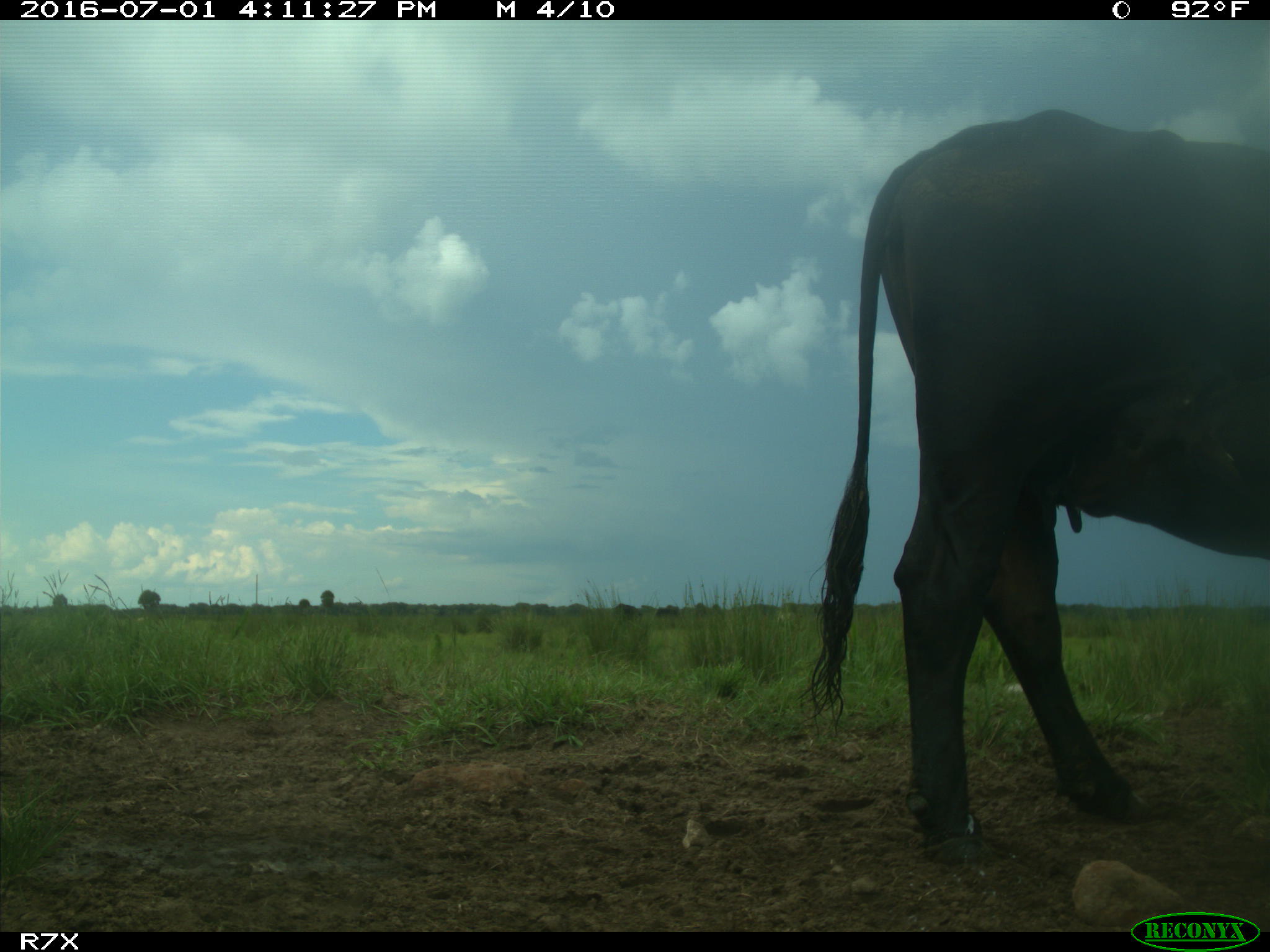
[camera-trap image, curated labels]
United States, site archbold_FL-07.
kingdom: Animalia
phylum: Chordata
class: Mammalia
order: Artiodactyla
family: Bovidae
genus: Bos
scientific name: Bos taurus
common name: domestic cow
Bos taurus (domestic cow).